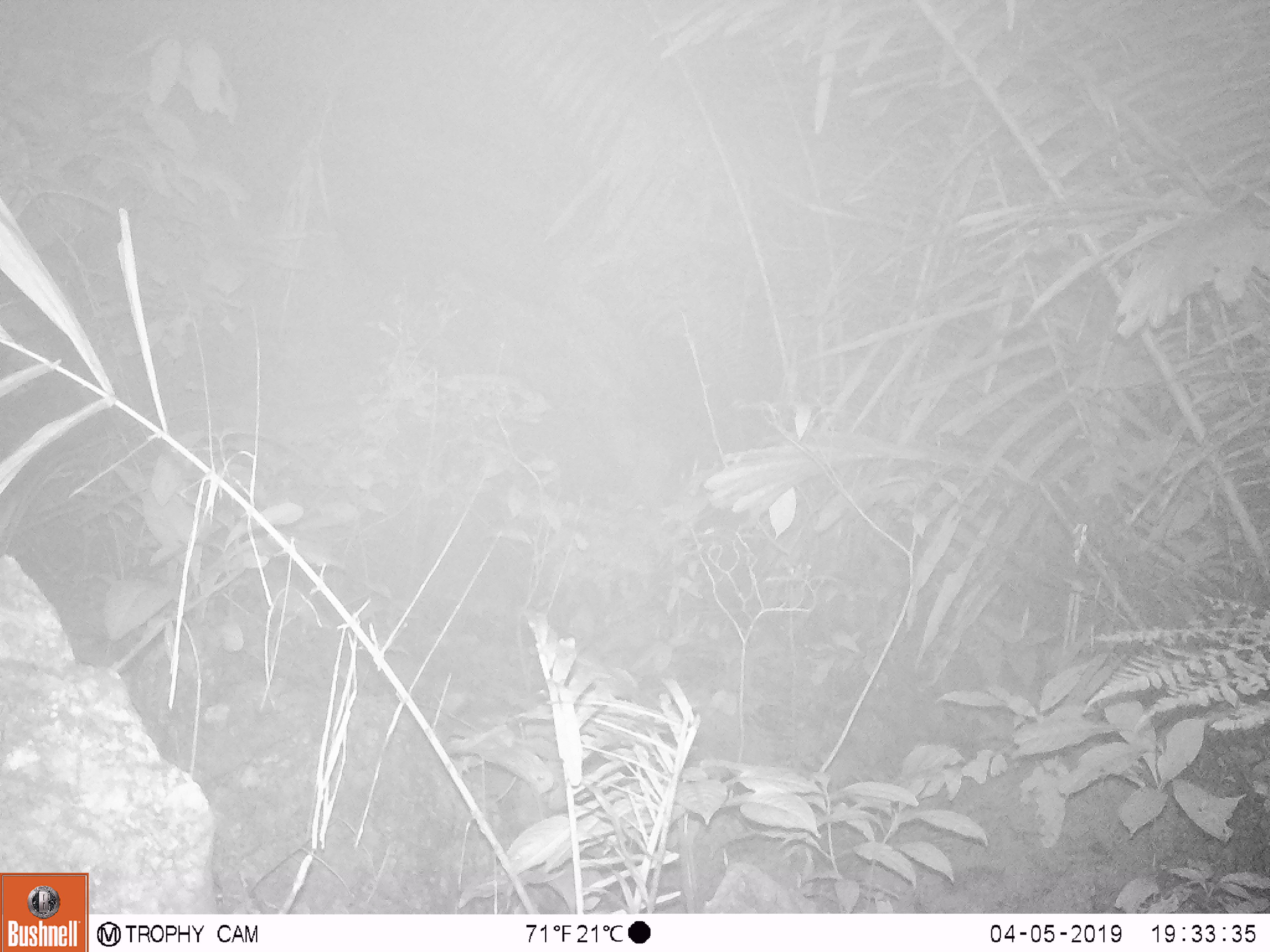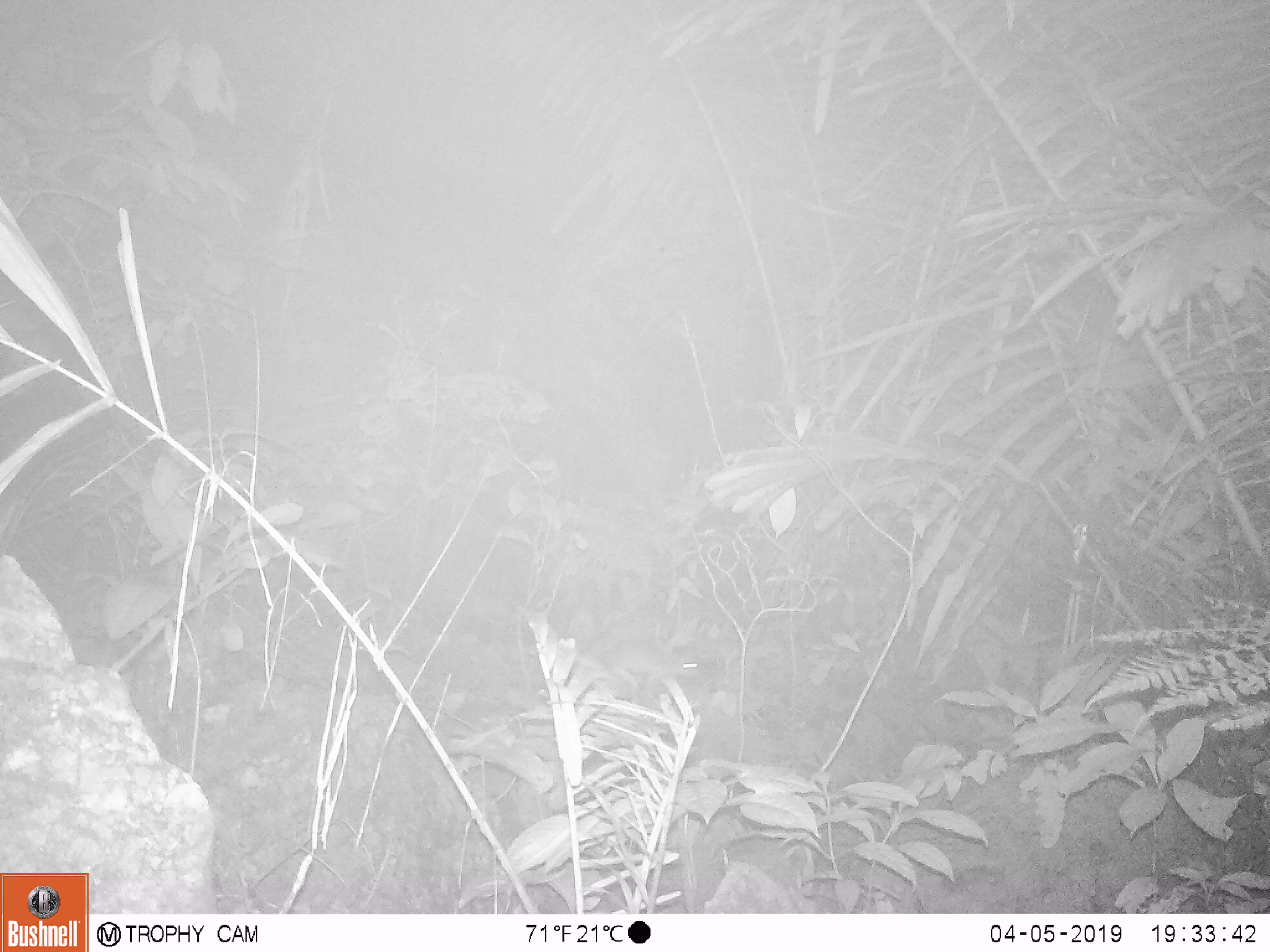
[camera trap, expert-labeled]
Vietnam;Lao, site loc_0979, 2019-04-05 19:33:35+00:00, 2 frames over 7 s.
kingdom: Animalia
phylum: Chordata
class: Mammalia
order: Rodentia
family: Muridae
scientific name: Muridae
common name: old-world mice and rats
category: unidentified murid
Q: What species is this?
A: Unidentified murid (old-world mice and rats) (Muridae).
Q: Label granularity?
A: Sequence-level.